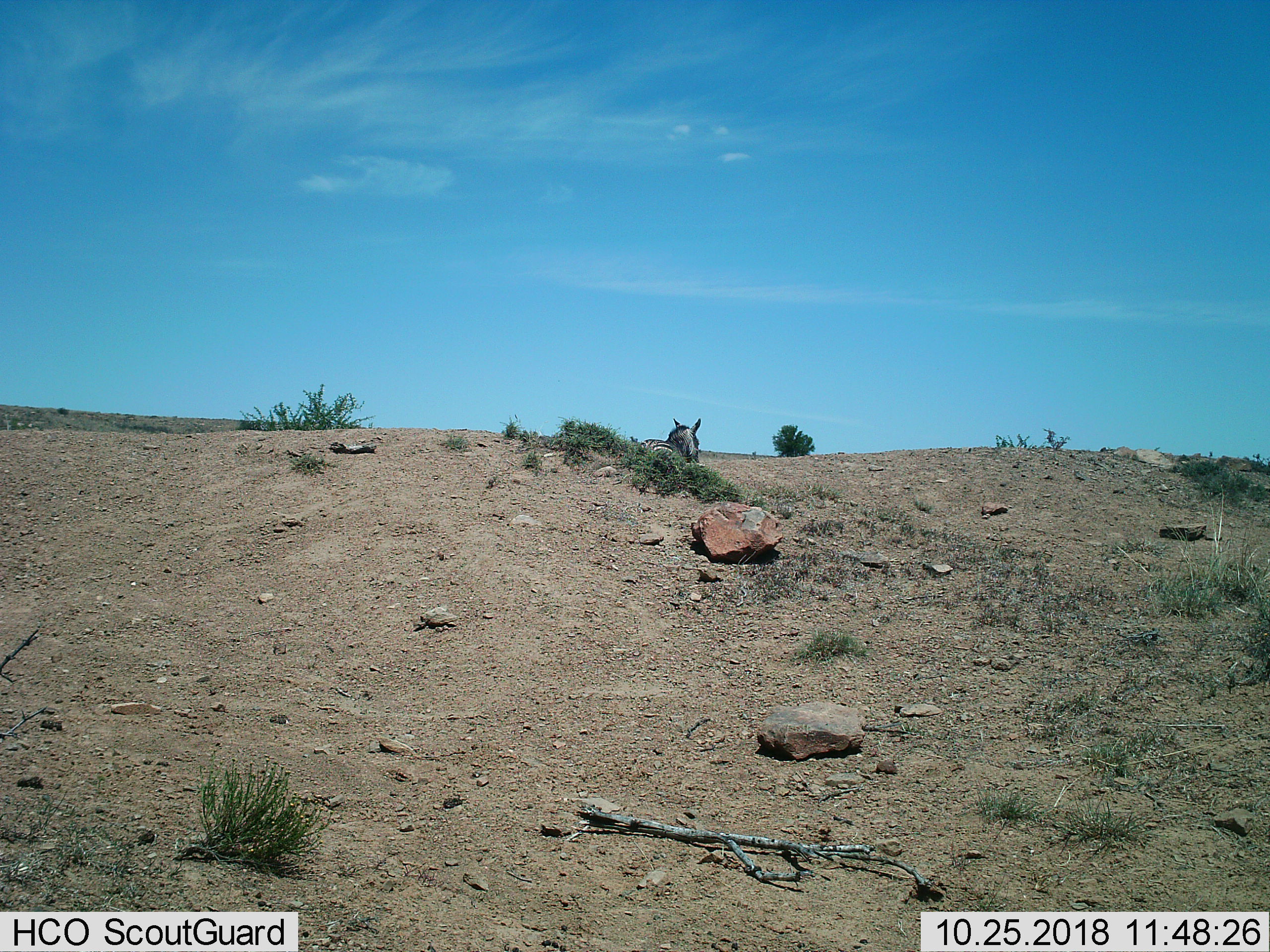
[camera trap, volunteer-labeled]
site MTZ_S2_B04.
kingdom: Animalia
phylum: Chordata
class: Mammalia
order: Perissodactyla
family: Equidae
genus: Equus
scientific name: Equus zebra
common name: mountain zebra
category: zebramountain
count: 1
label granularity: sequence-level